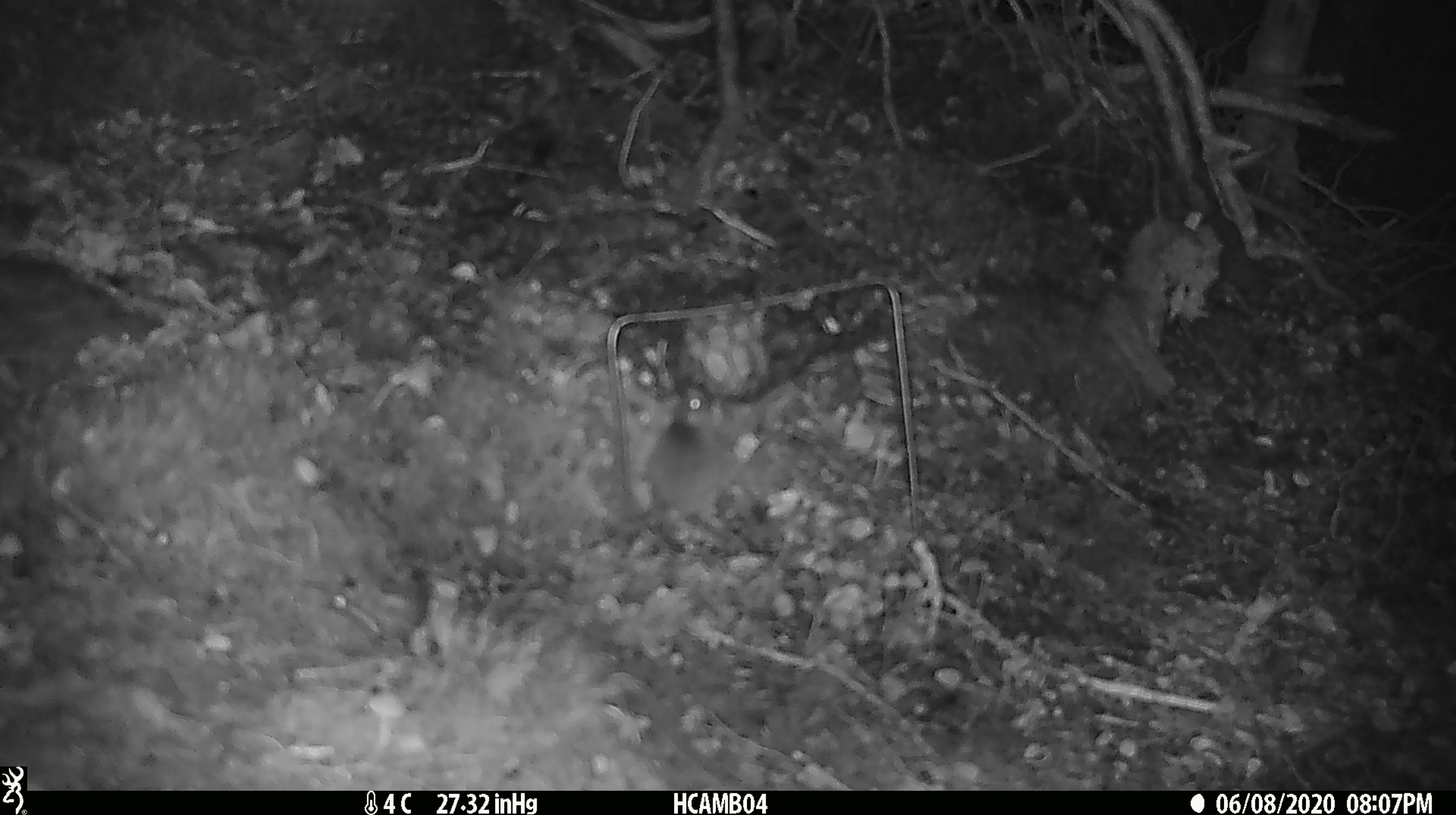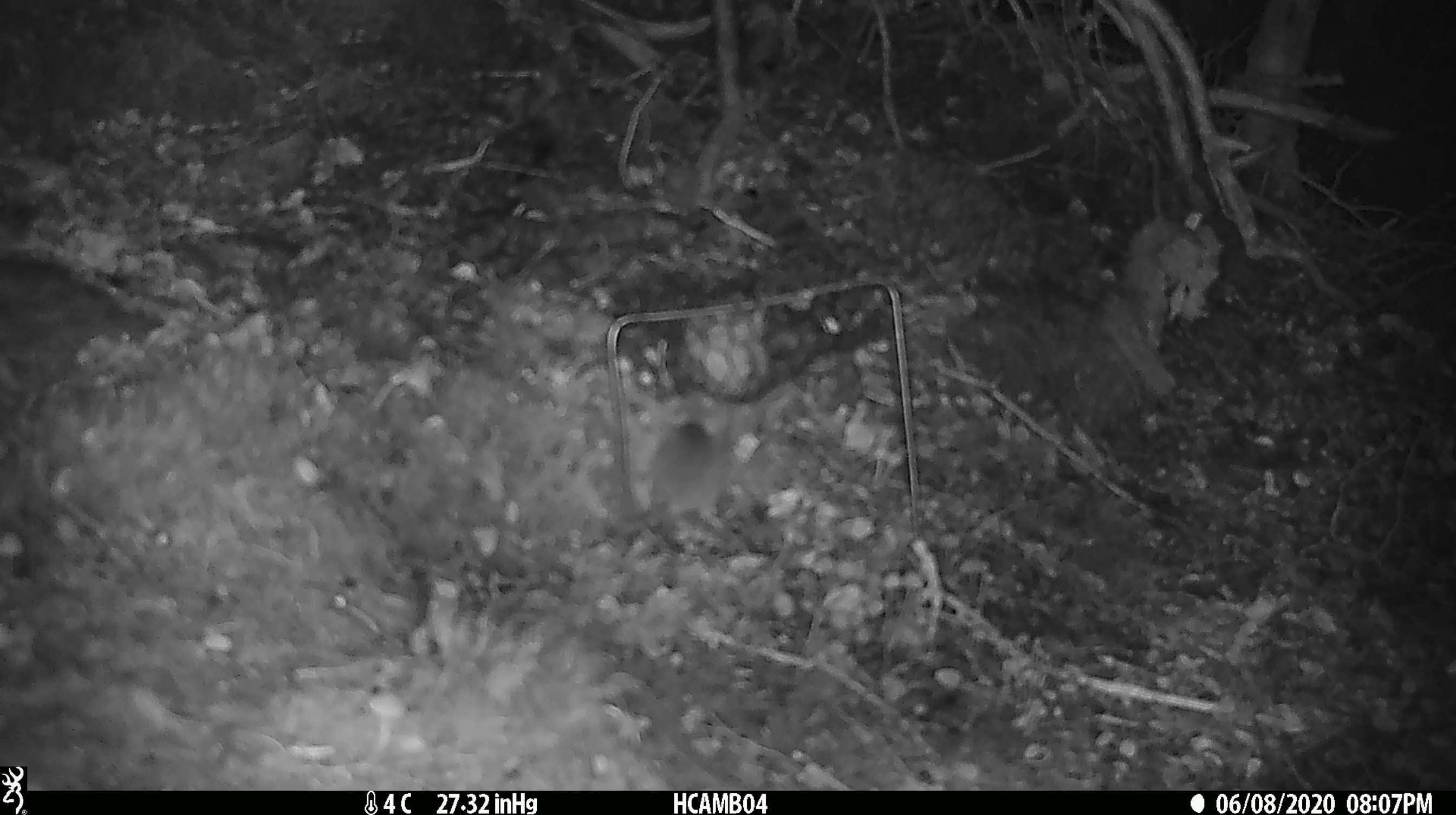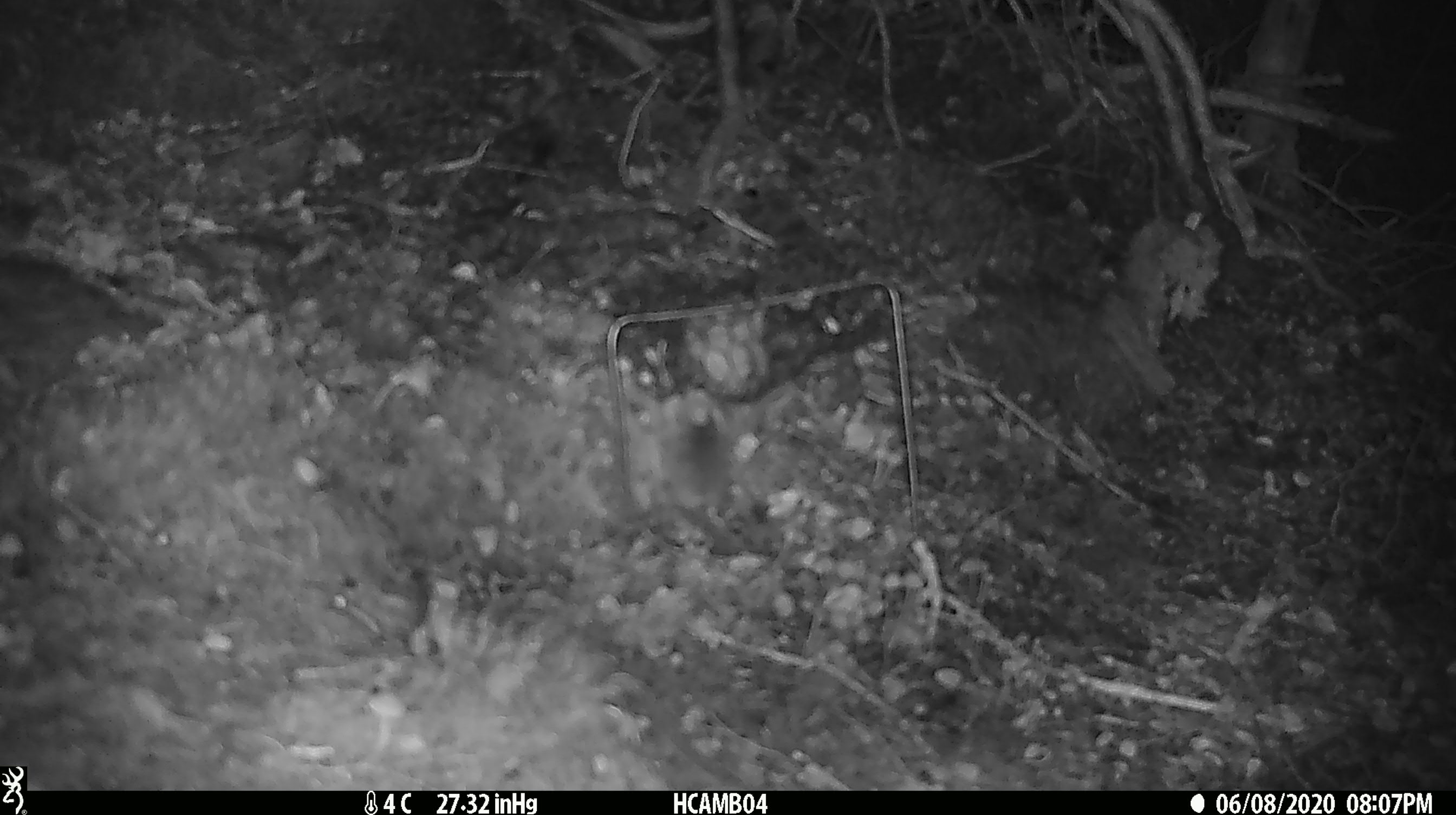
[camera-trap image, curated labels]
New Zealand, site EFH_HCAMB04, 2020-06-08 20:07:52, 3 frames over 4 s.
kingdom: Animalia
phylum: Chordata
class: Mammalia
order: Rodentia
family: Muridae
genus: Mus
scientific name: Mus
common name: mouse